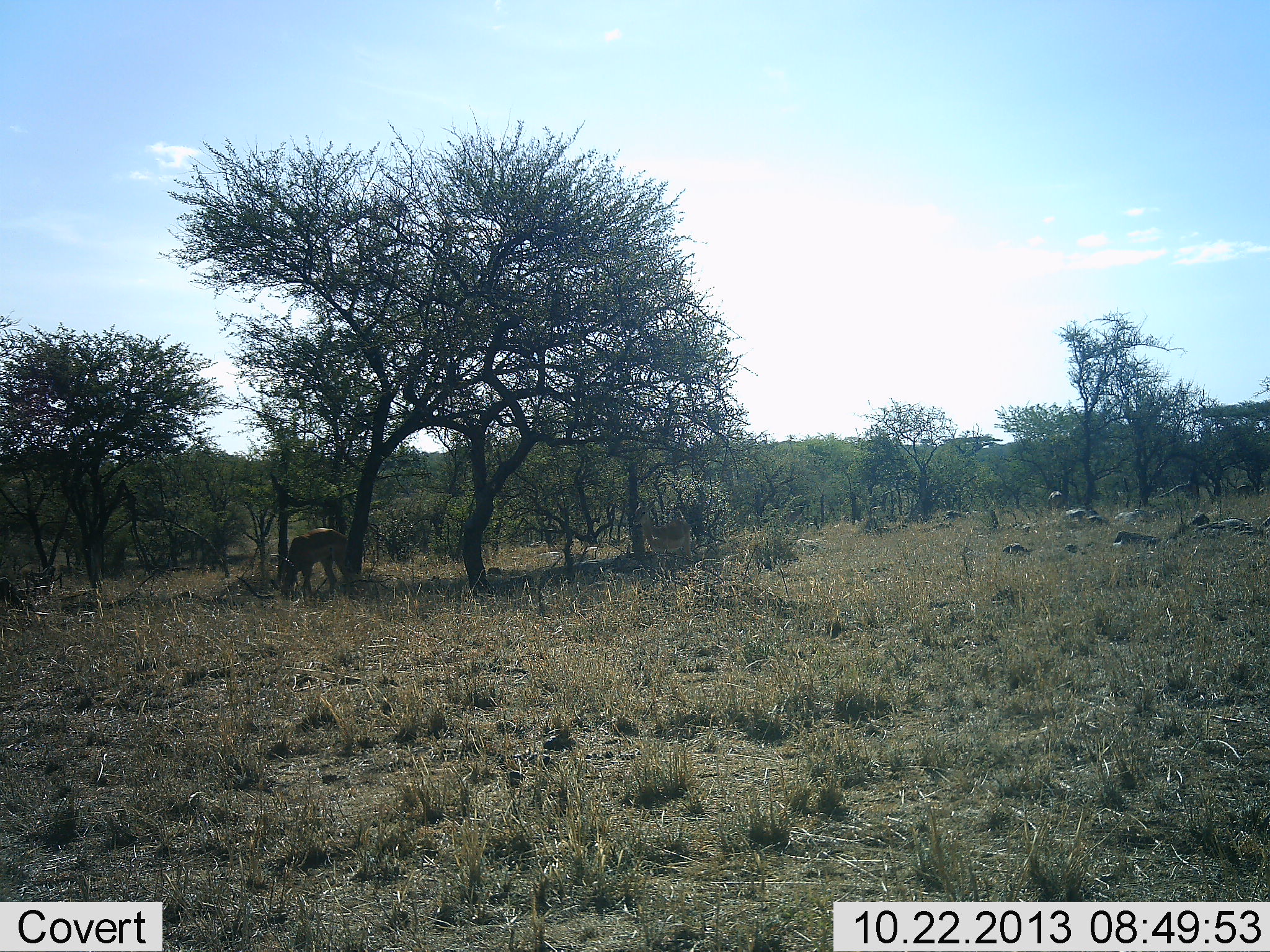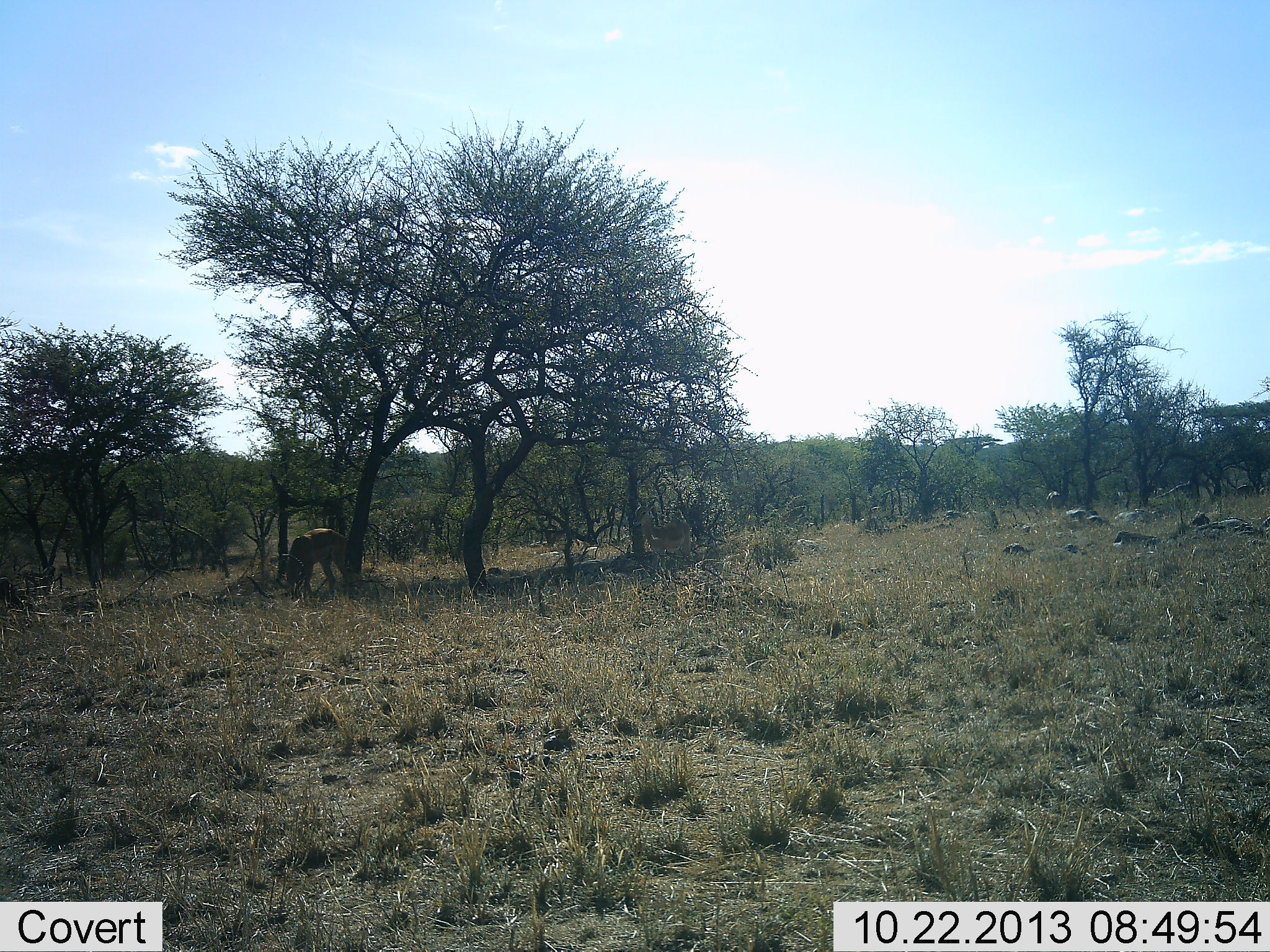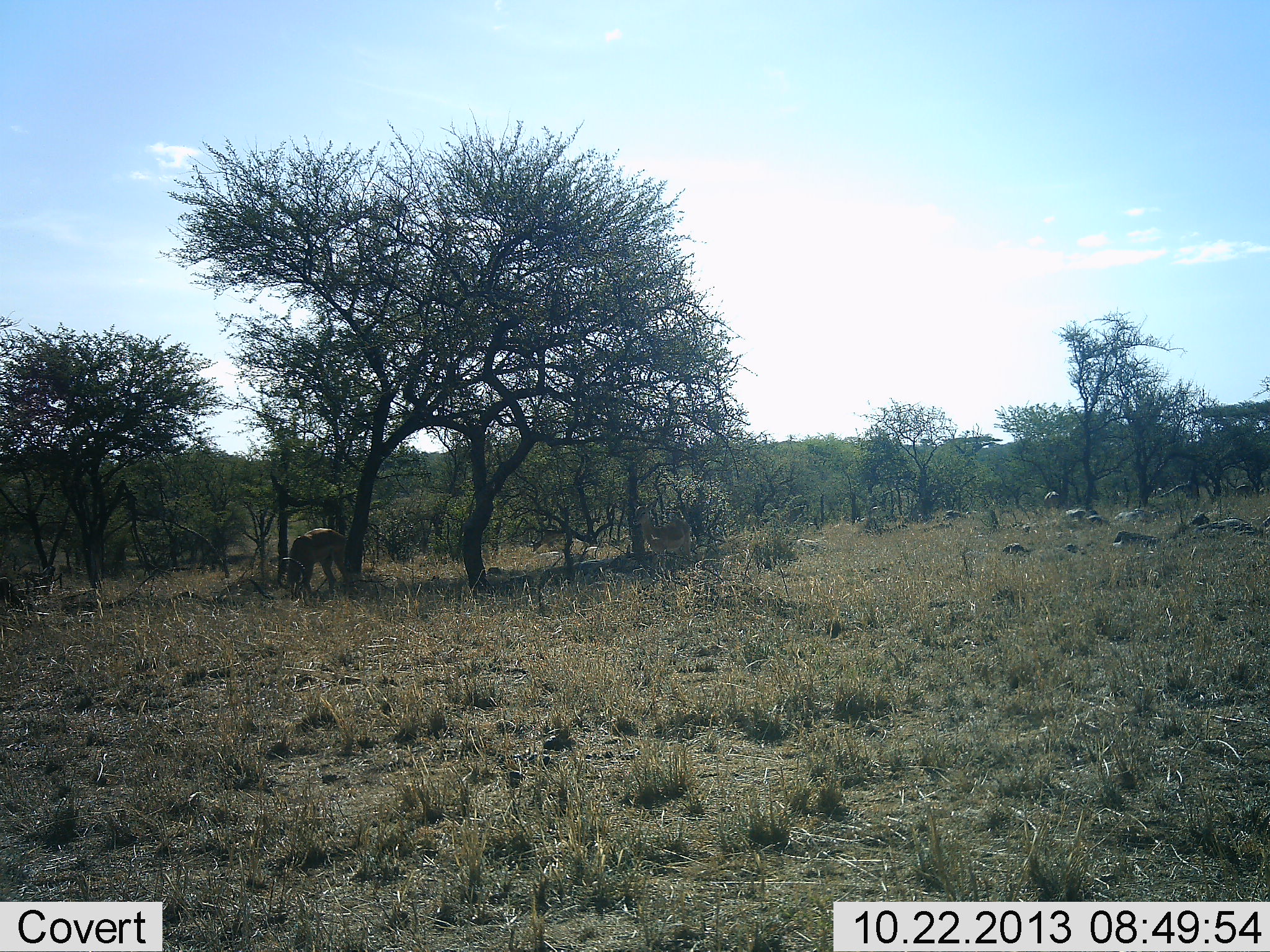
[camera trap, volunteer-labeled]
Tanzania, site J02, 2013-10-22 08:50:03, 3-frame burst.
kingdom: Animalia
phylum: Chordata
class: Mammalia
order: Artiodactyla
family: Bovidae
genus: Aepyceros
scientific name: Aepyceros melampus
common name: impala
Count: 2.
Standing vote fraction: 25%.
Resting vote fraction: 0%.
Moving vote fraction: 33%.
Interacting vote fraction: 0%.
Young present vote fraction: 0%.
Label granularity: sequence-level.